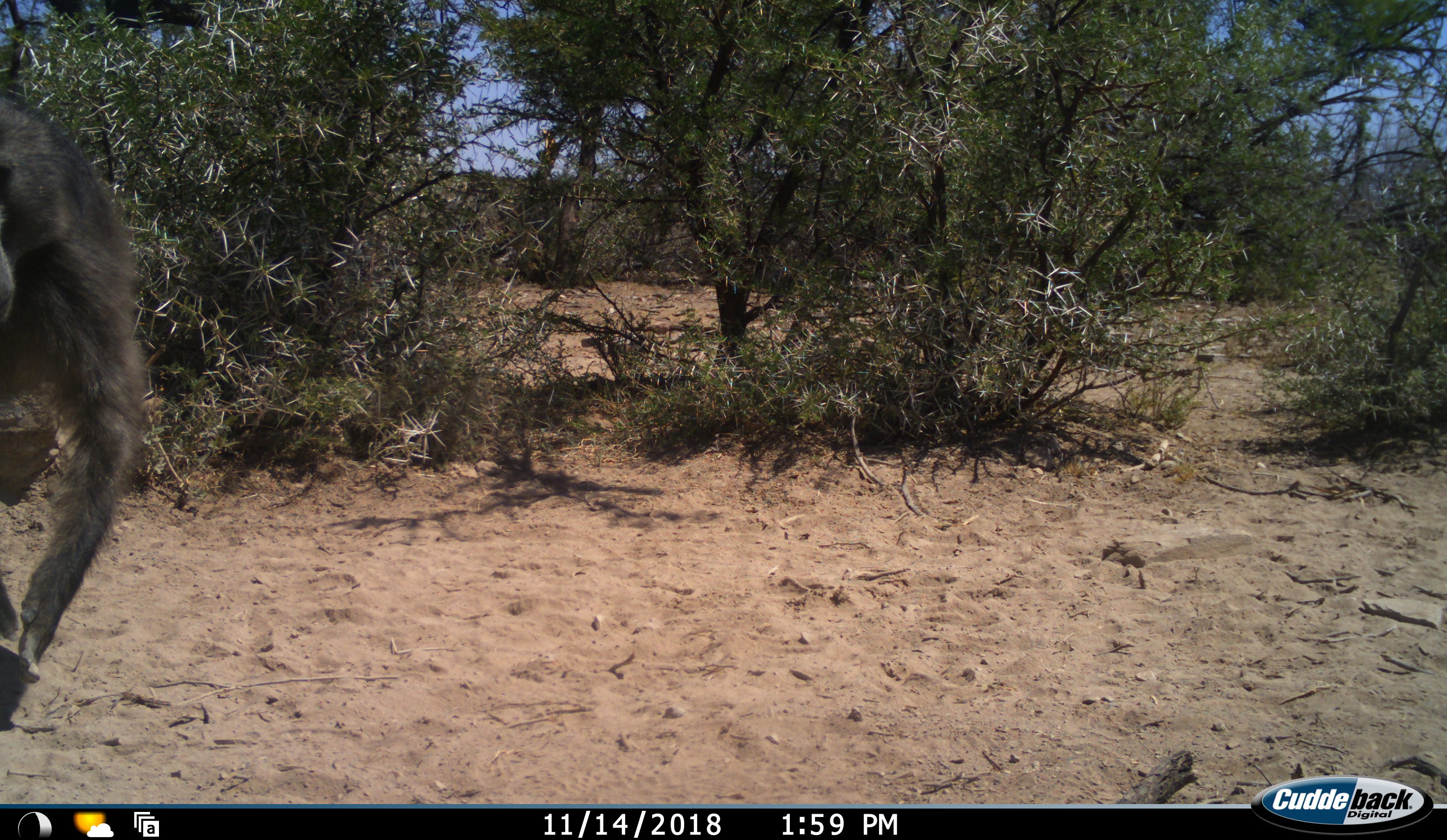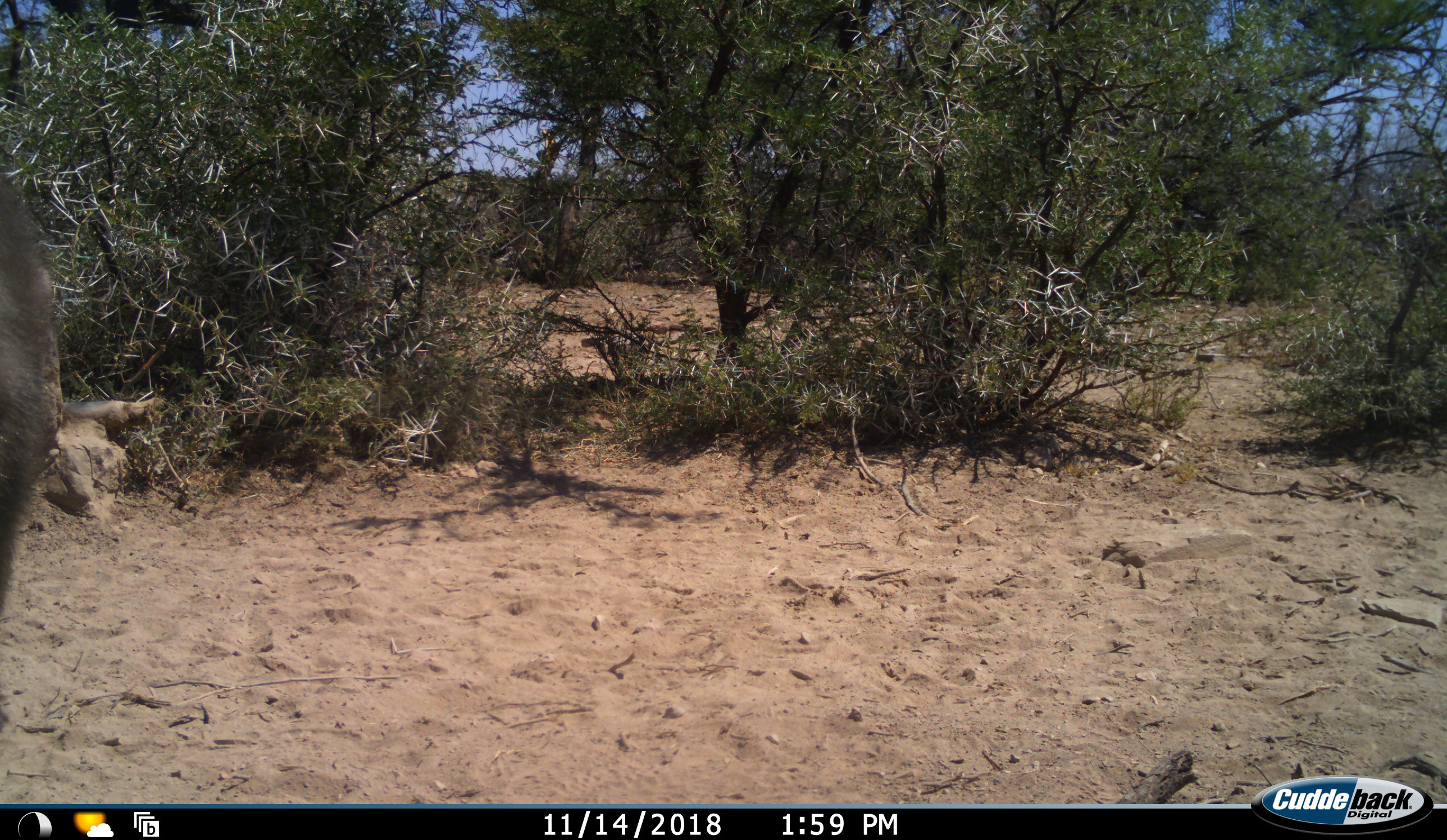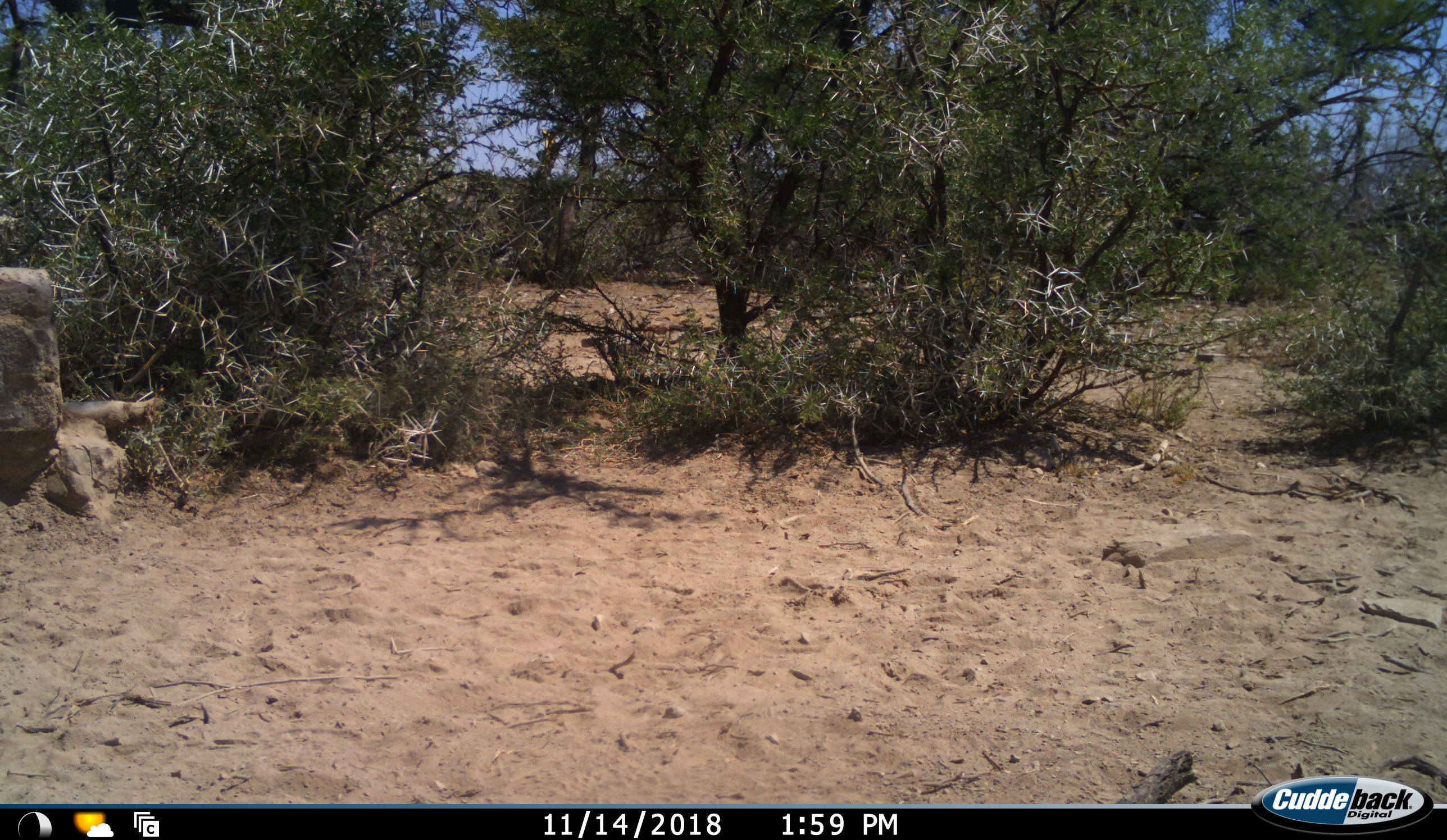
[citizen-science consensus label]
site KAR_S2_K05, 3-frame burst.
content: unidentified animal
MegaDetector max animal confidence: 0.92